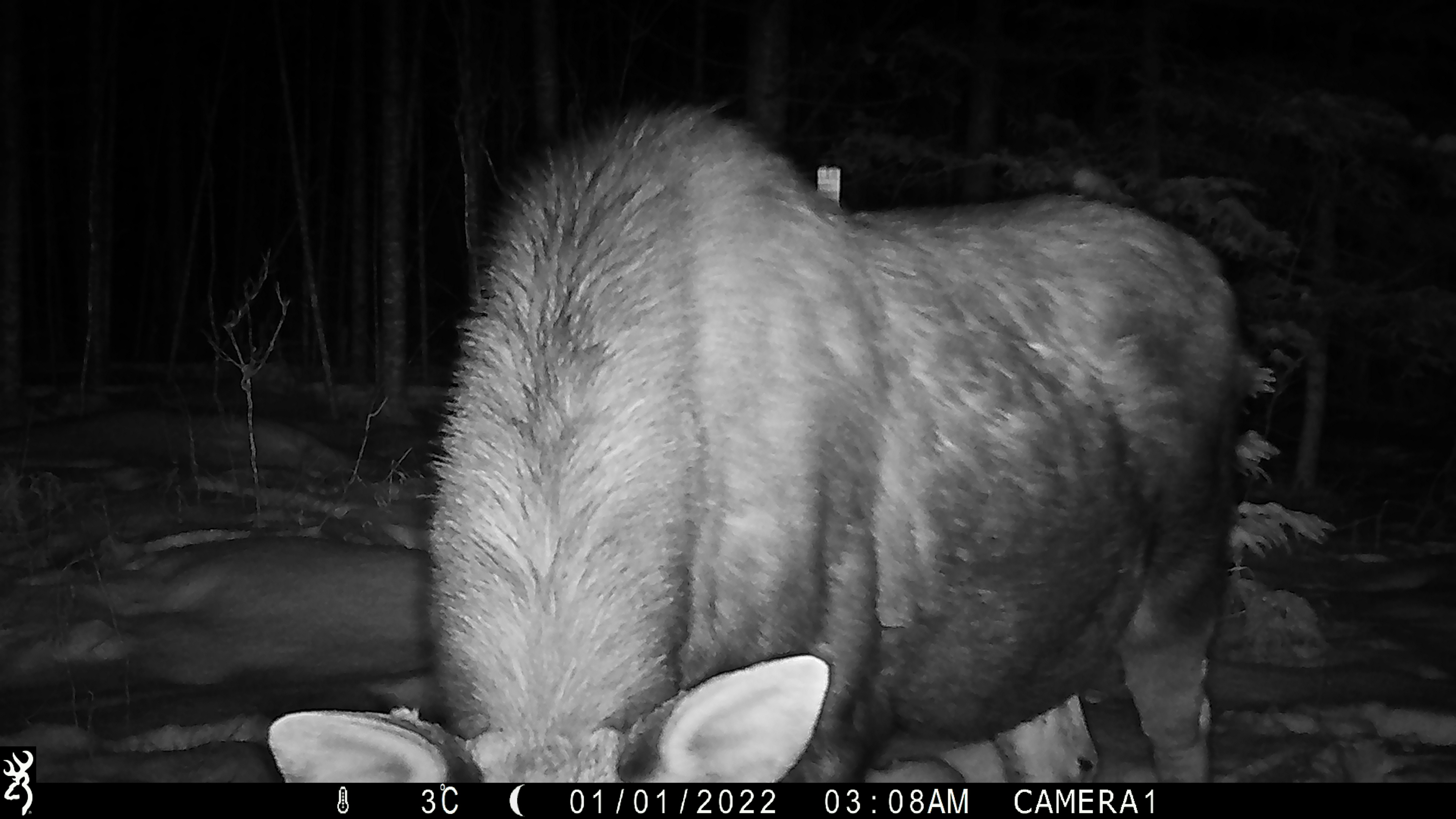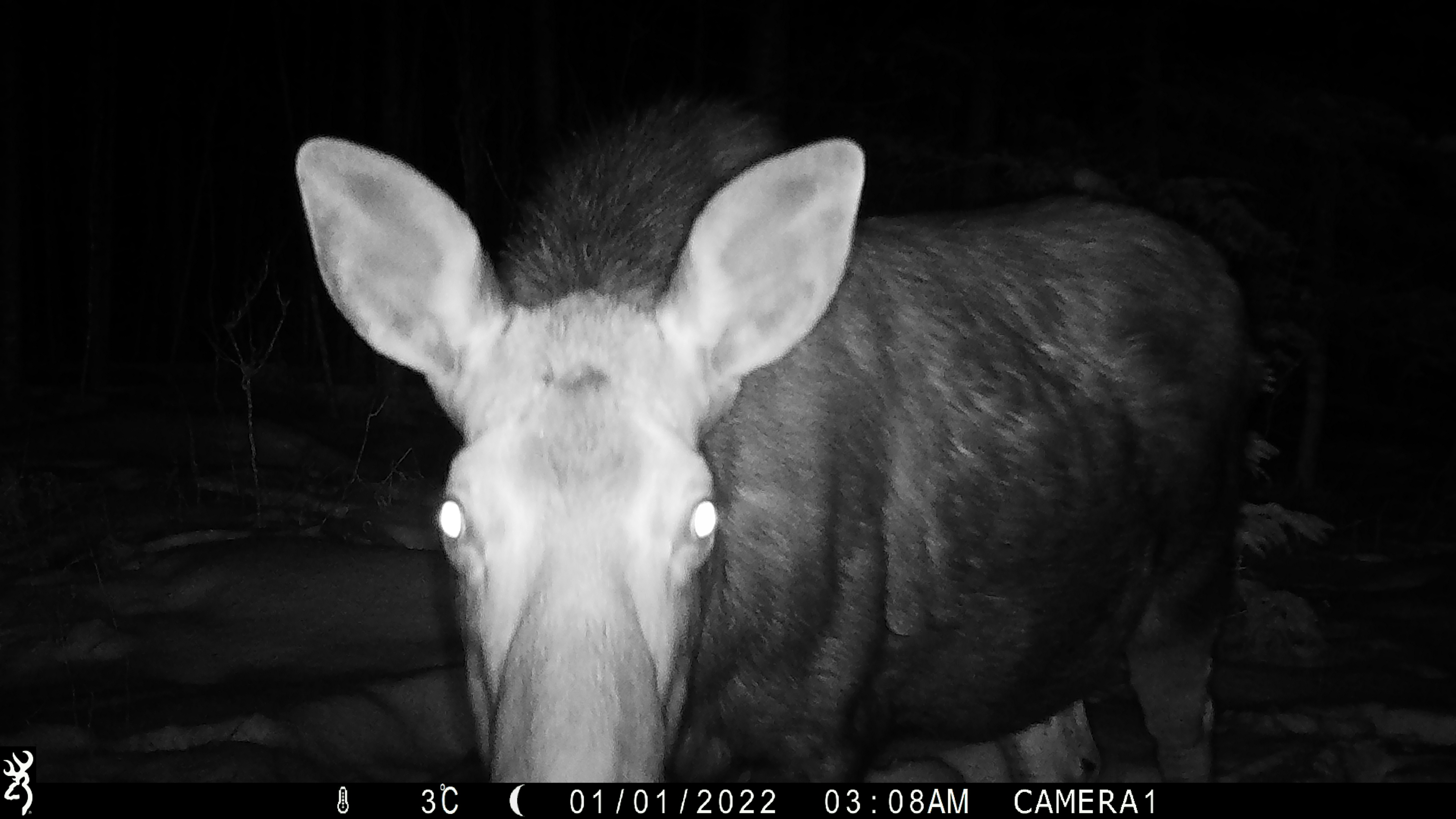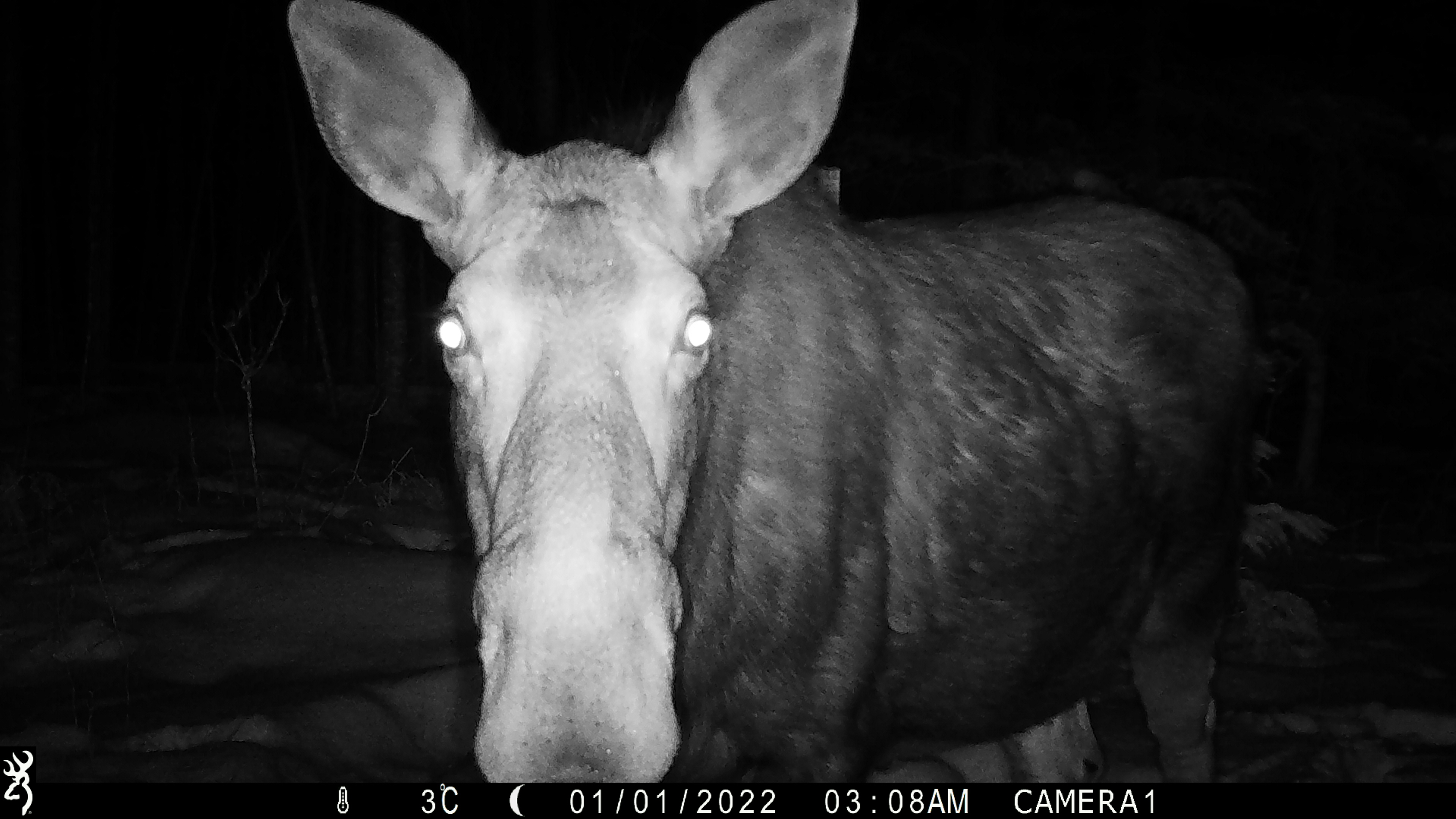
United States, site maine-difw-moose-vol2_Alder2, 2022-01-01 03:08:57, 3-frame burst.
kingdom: Animalia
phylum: Chordata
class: Mammalia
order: Artiodactyla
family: Cervidae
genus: Alces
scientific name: Alces alces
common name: moose